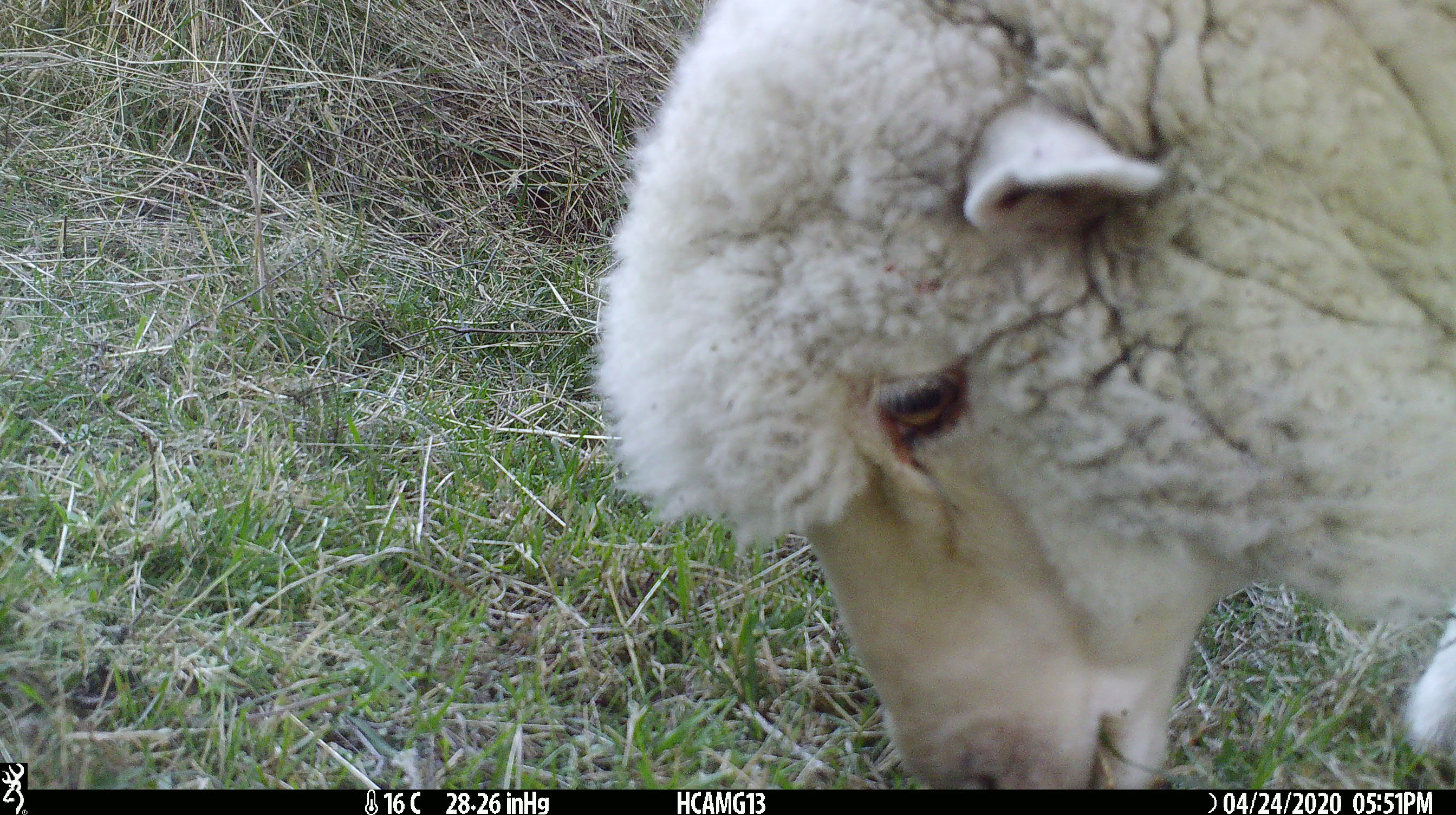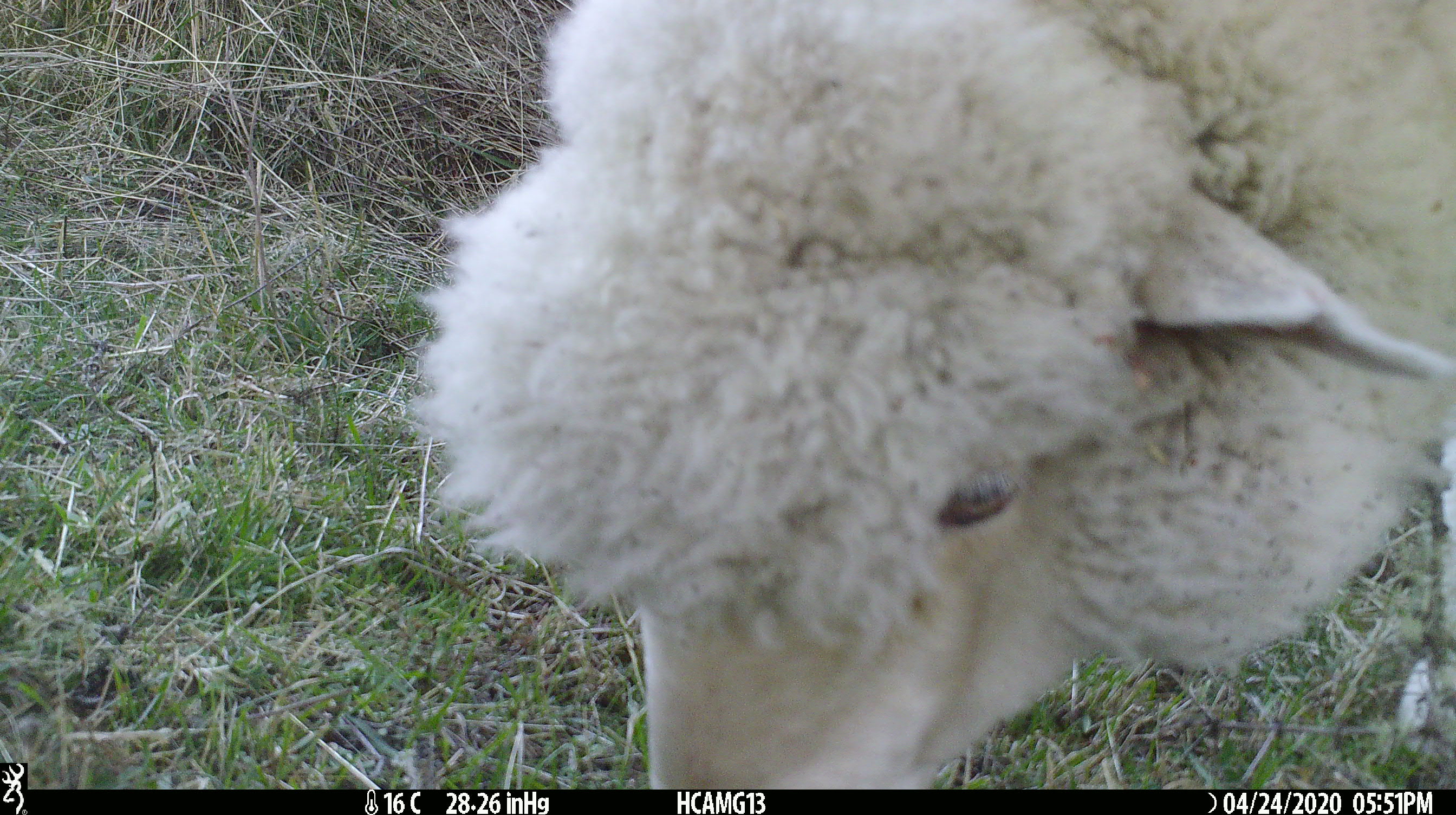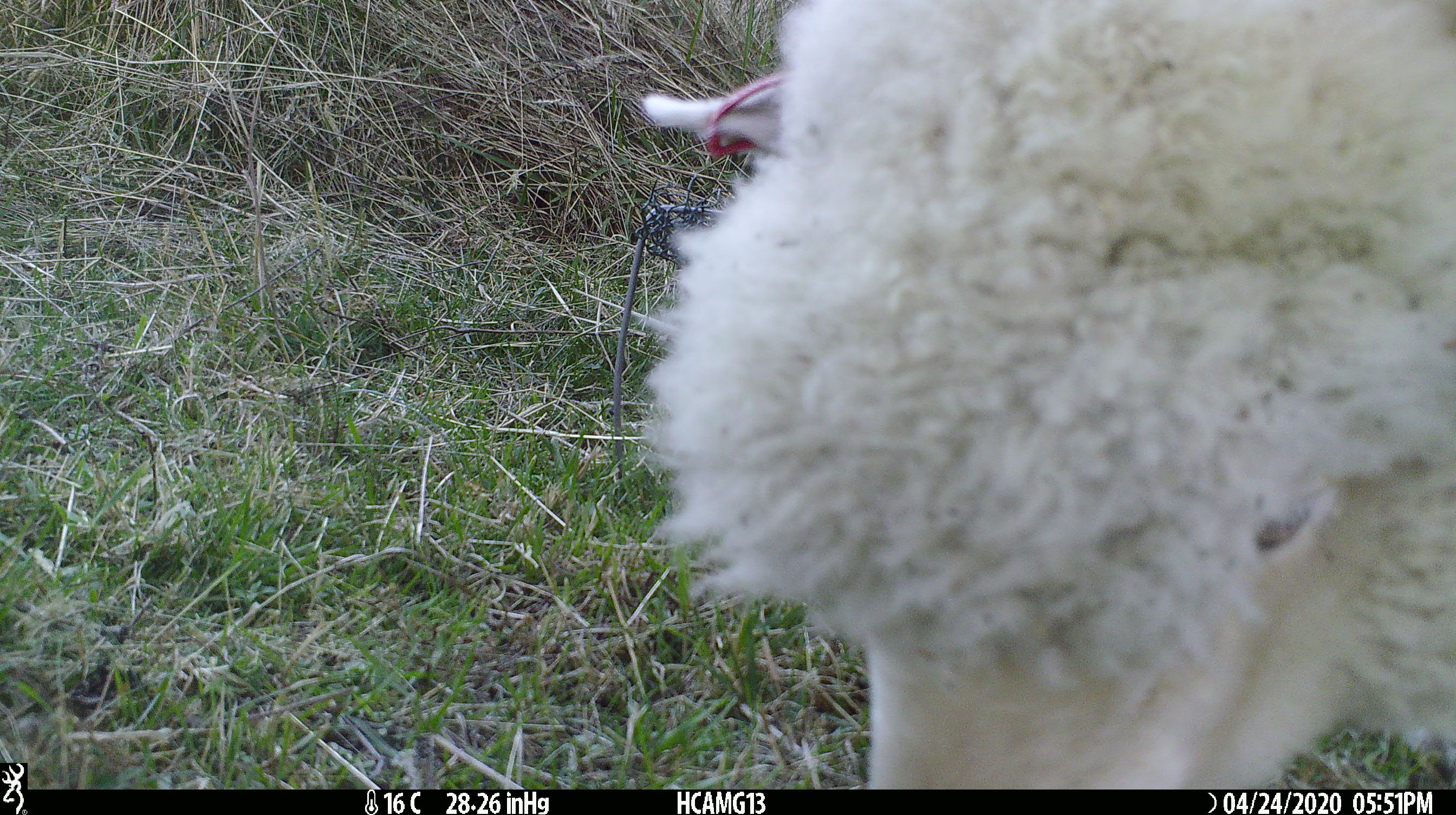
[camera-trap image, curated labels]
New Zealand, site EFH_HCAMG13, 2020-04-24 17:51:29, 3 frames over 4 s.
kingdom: Animalia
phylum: Chordata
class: Mammalia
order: Artiodactyla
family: Bovidae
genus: Ovis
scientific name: Ovis aries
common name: domestic sheep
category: sheep